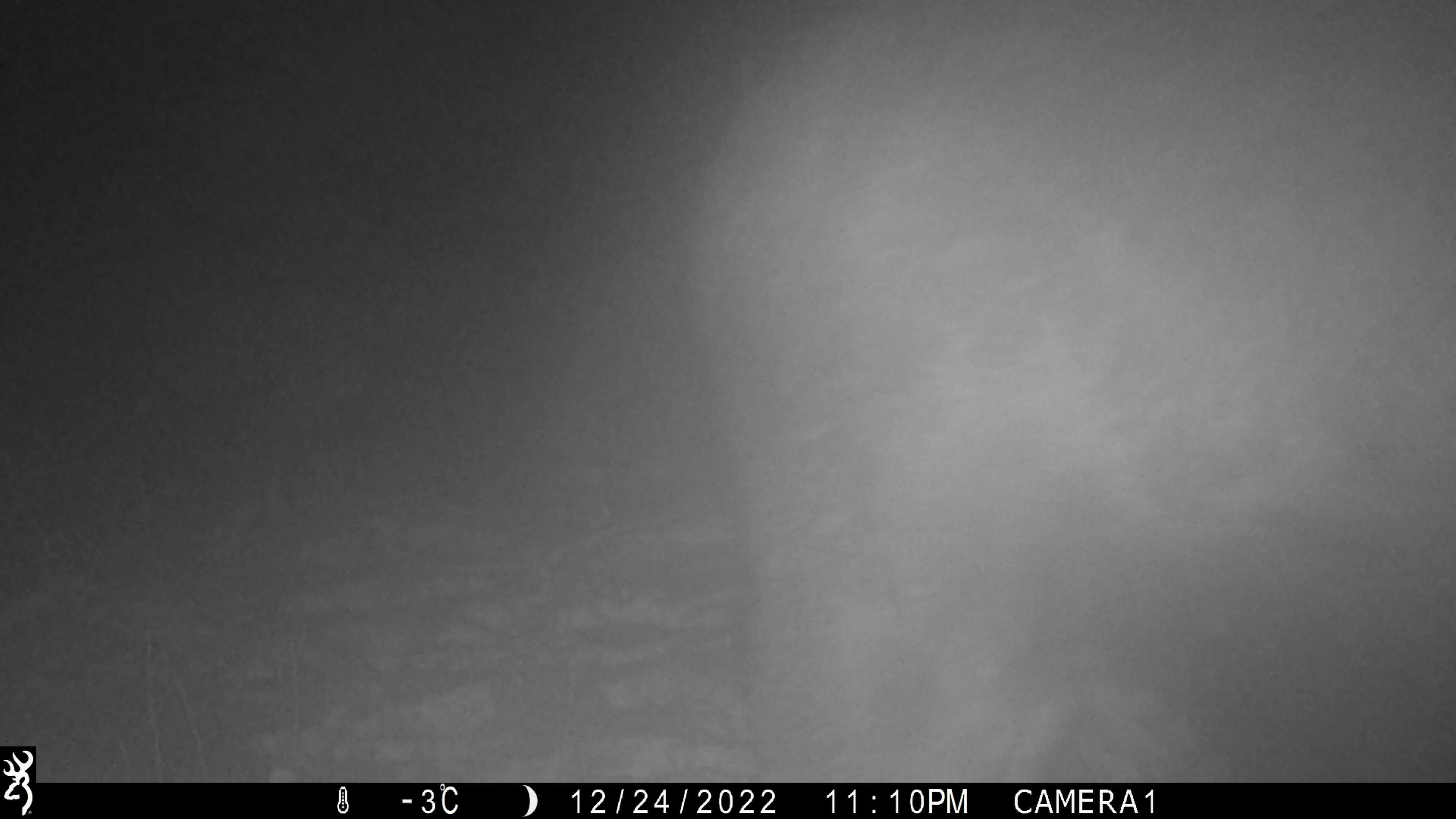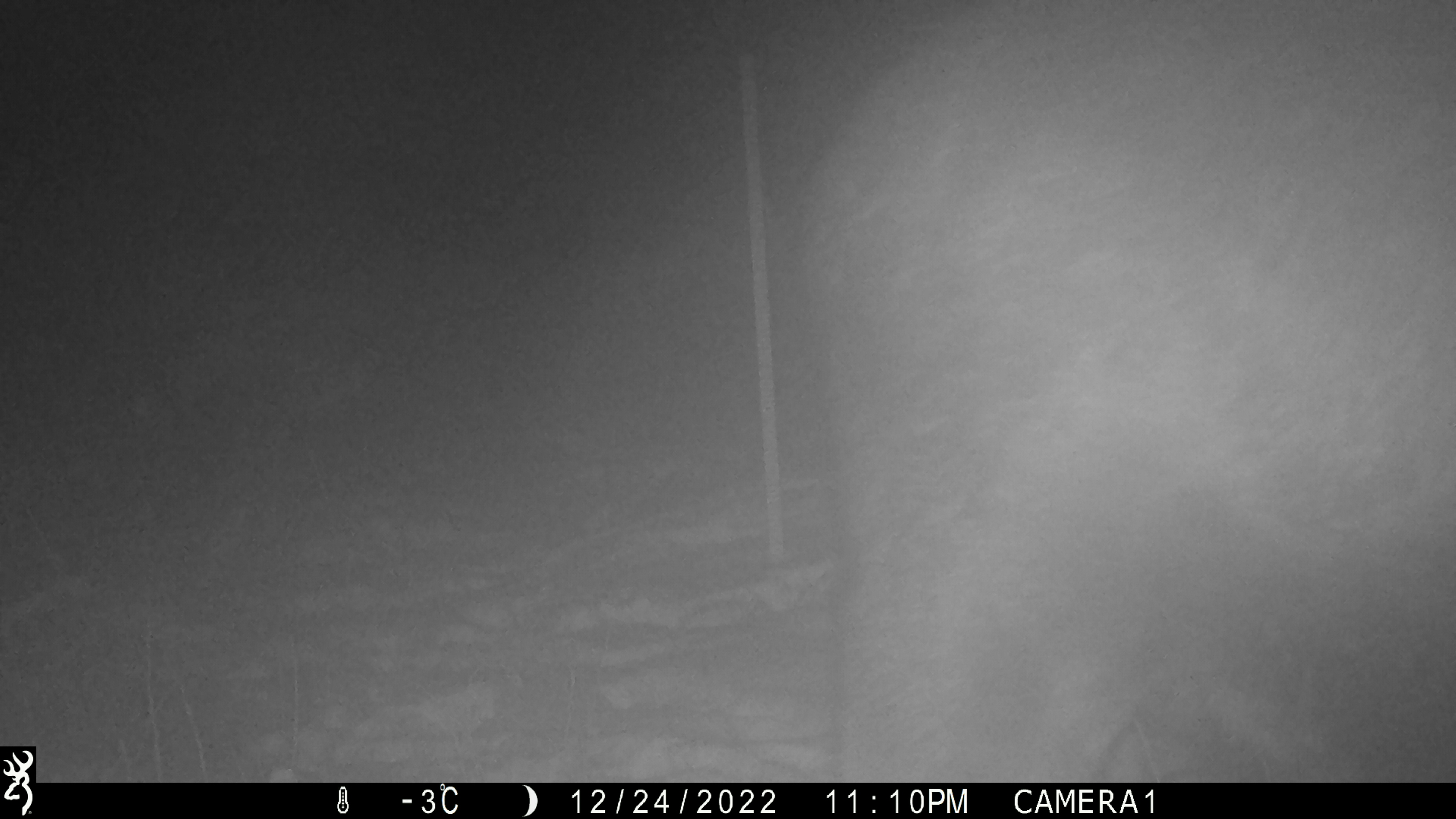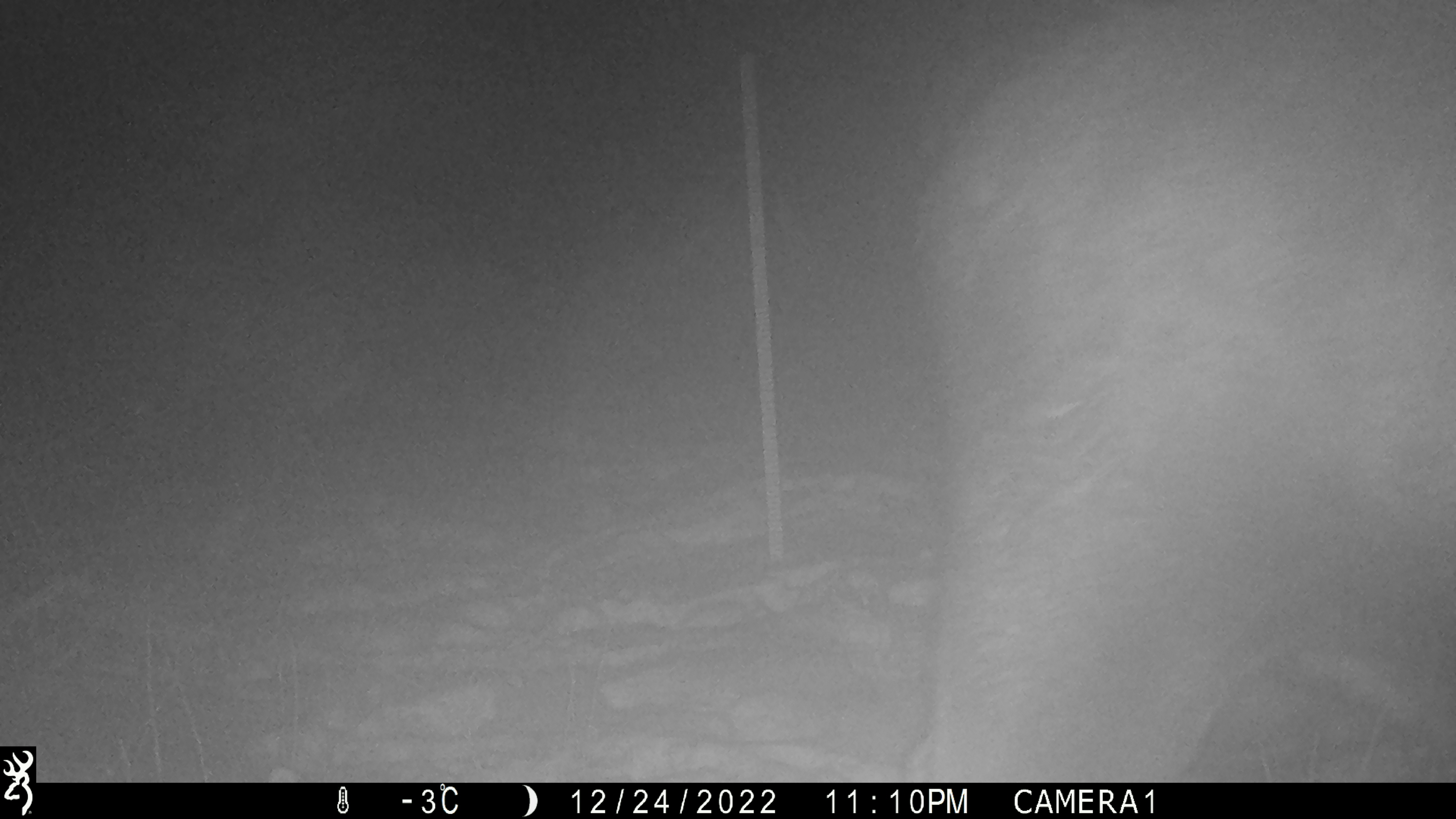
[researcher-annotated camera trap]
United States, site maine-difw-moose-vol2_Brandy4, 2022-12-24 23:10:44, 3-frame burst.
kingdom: Animalia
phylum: Chordata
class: Mammalia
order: Artiodactyla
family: Cervidae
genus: Alces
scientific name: Alces alces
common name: moose